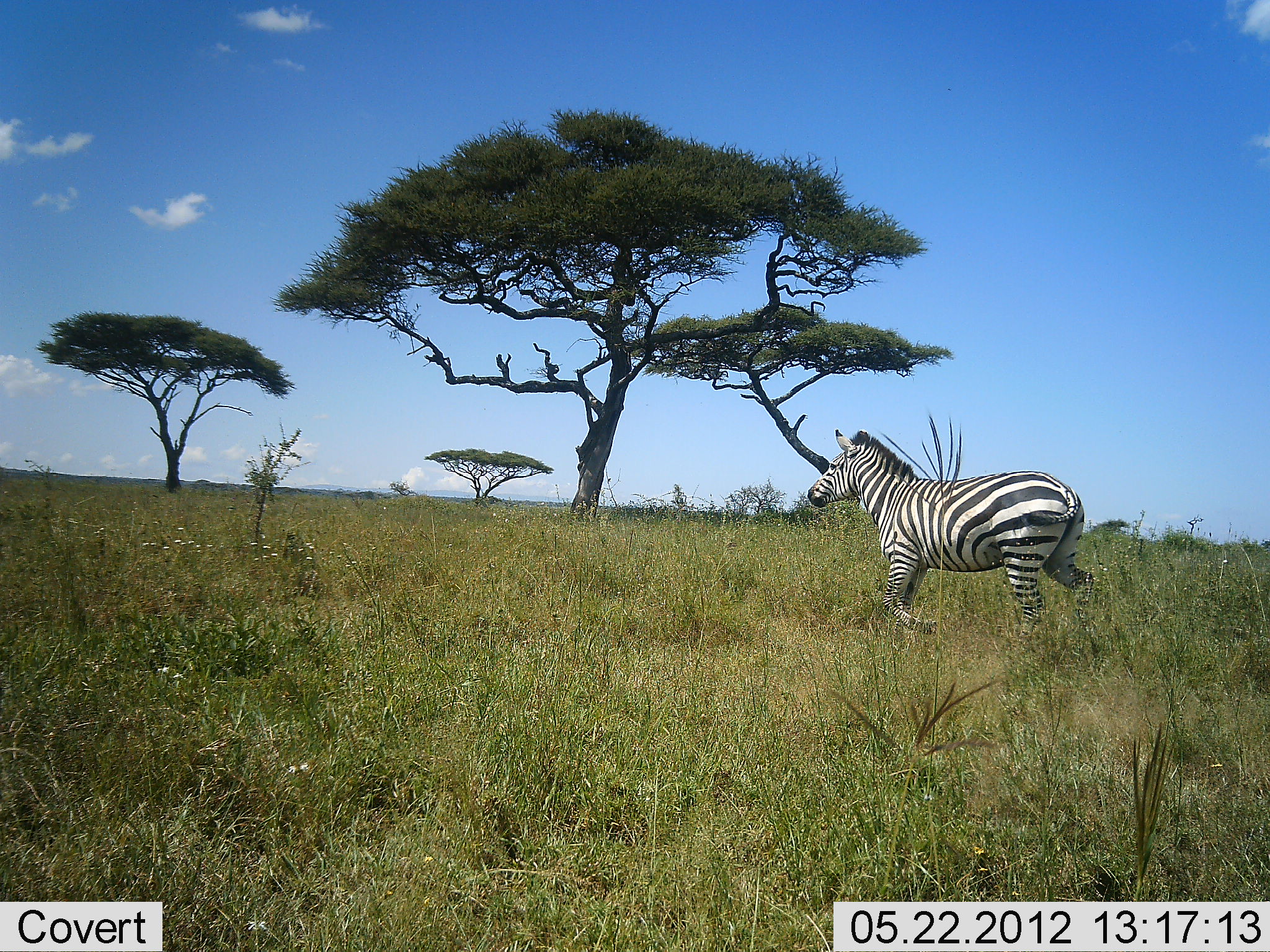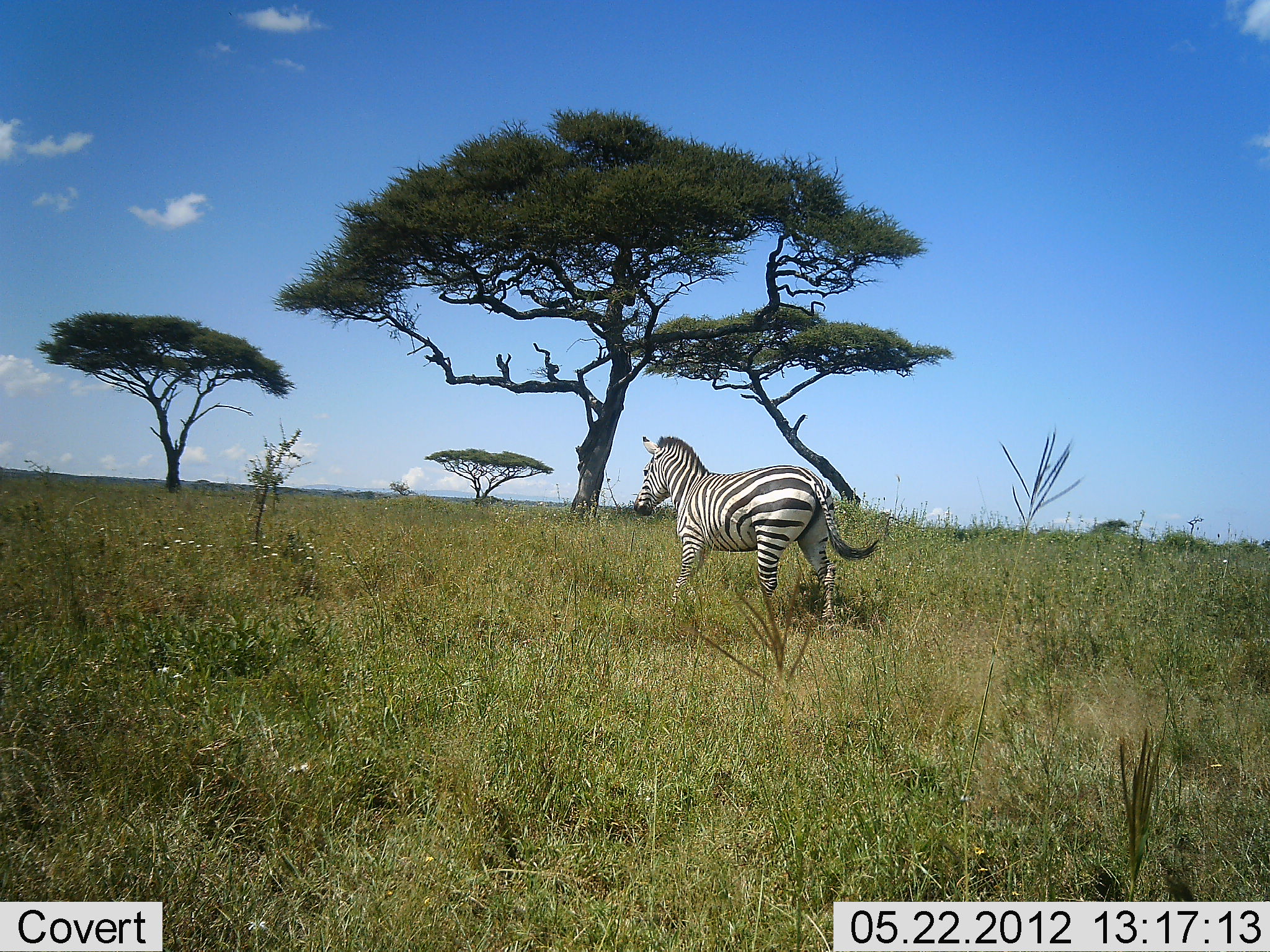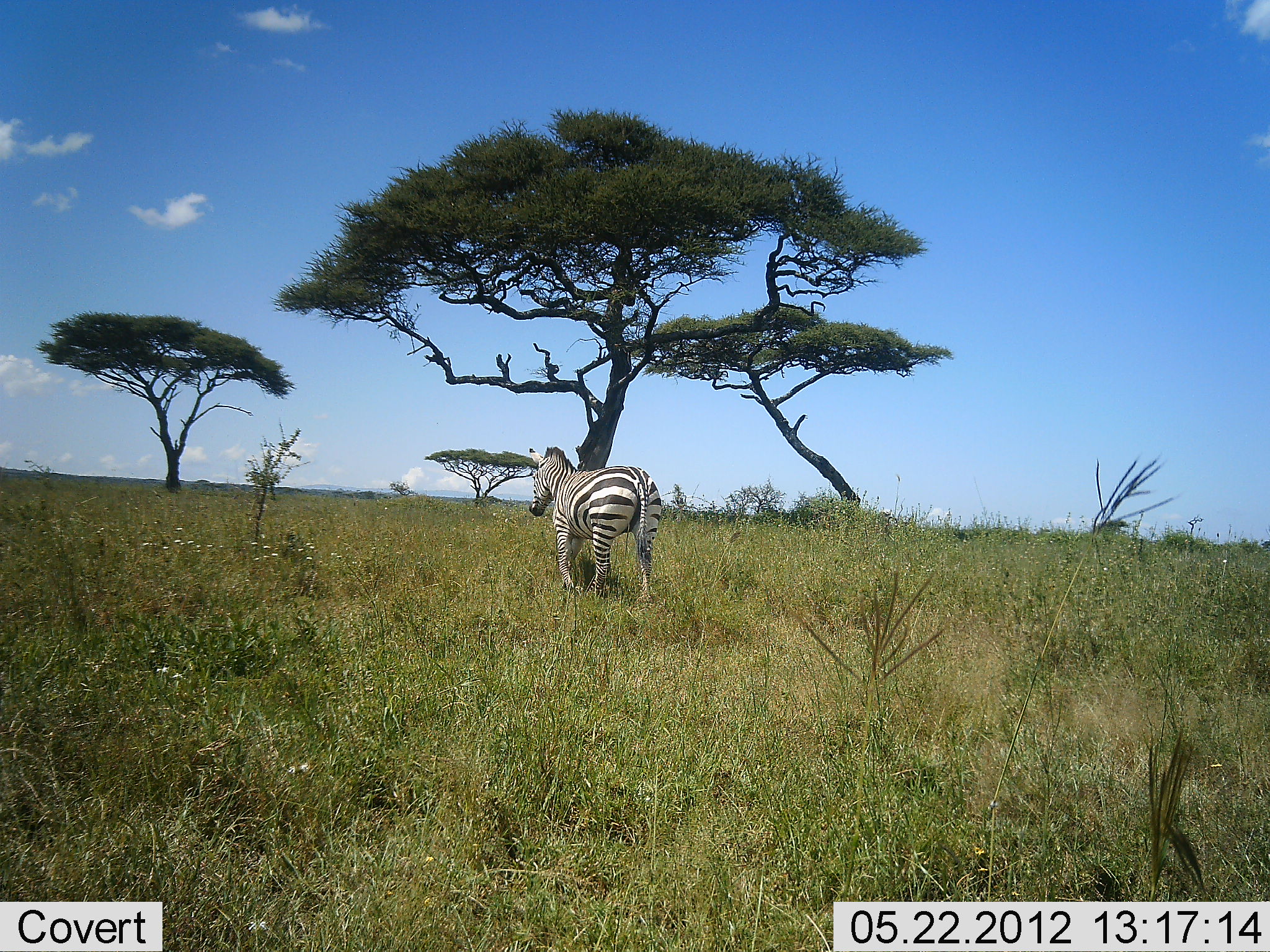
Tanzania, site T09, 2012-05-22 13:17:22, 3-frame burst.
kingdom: Animalia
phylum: Chordata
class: Mammalia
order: Perissodactyla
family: Equidae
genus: Equus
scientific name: Equus quagga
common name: plains zebra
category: zebra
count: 1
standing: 10%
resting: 10%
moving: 90%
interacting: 0%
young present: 0%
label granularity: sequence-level